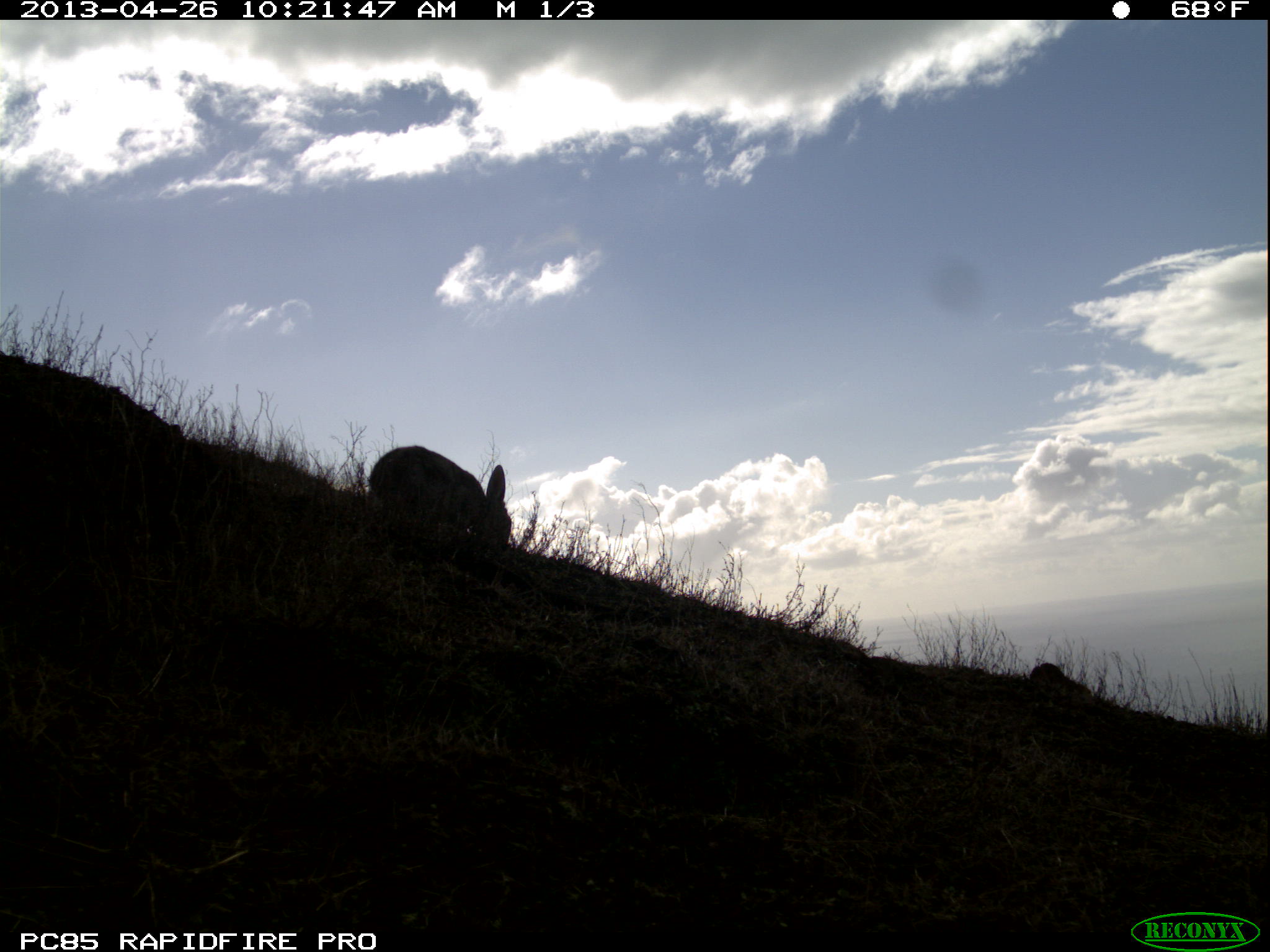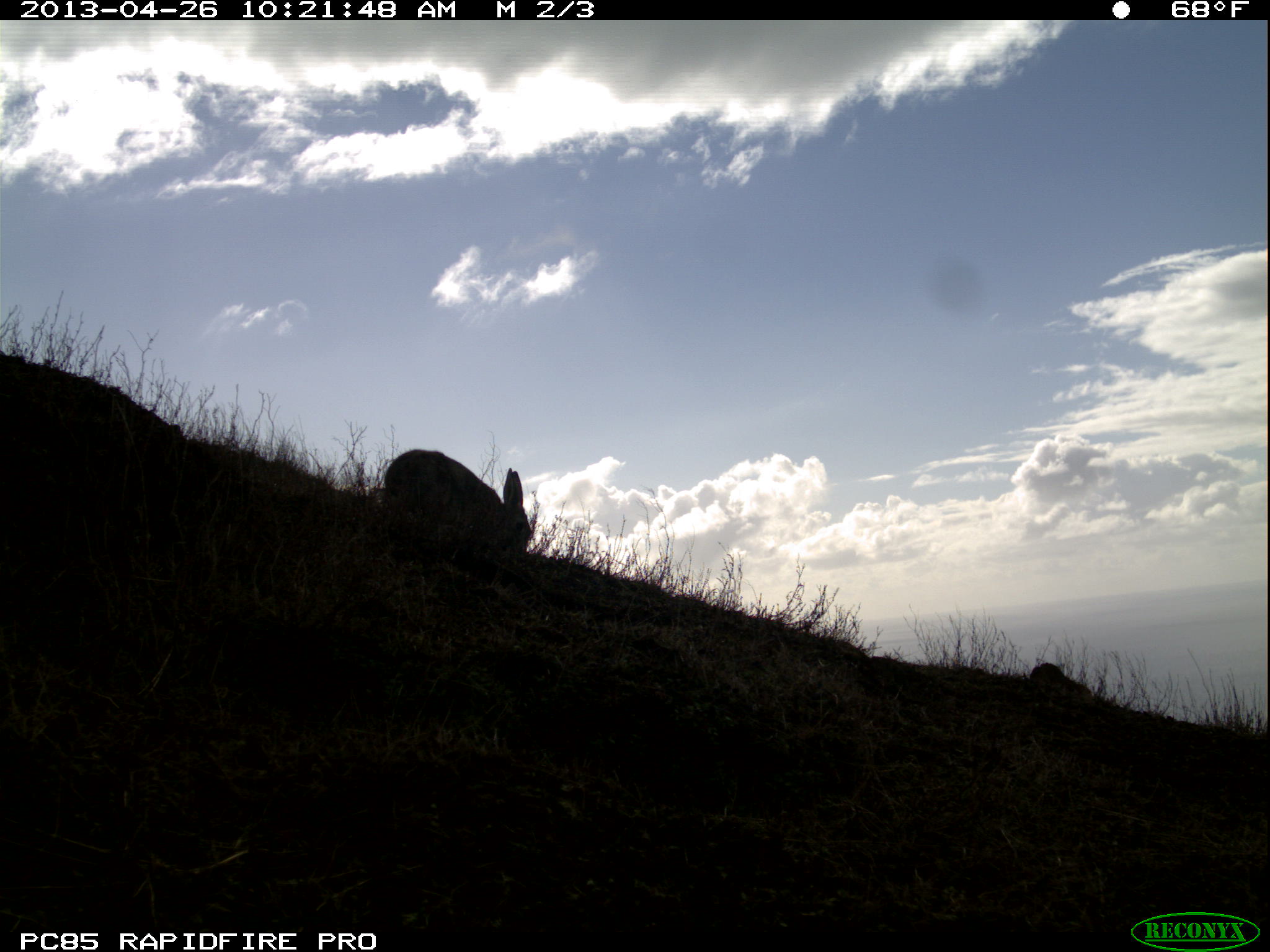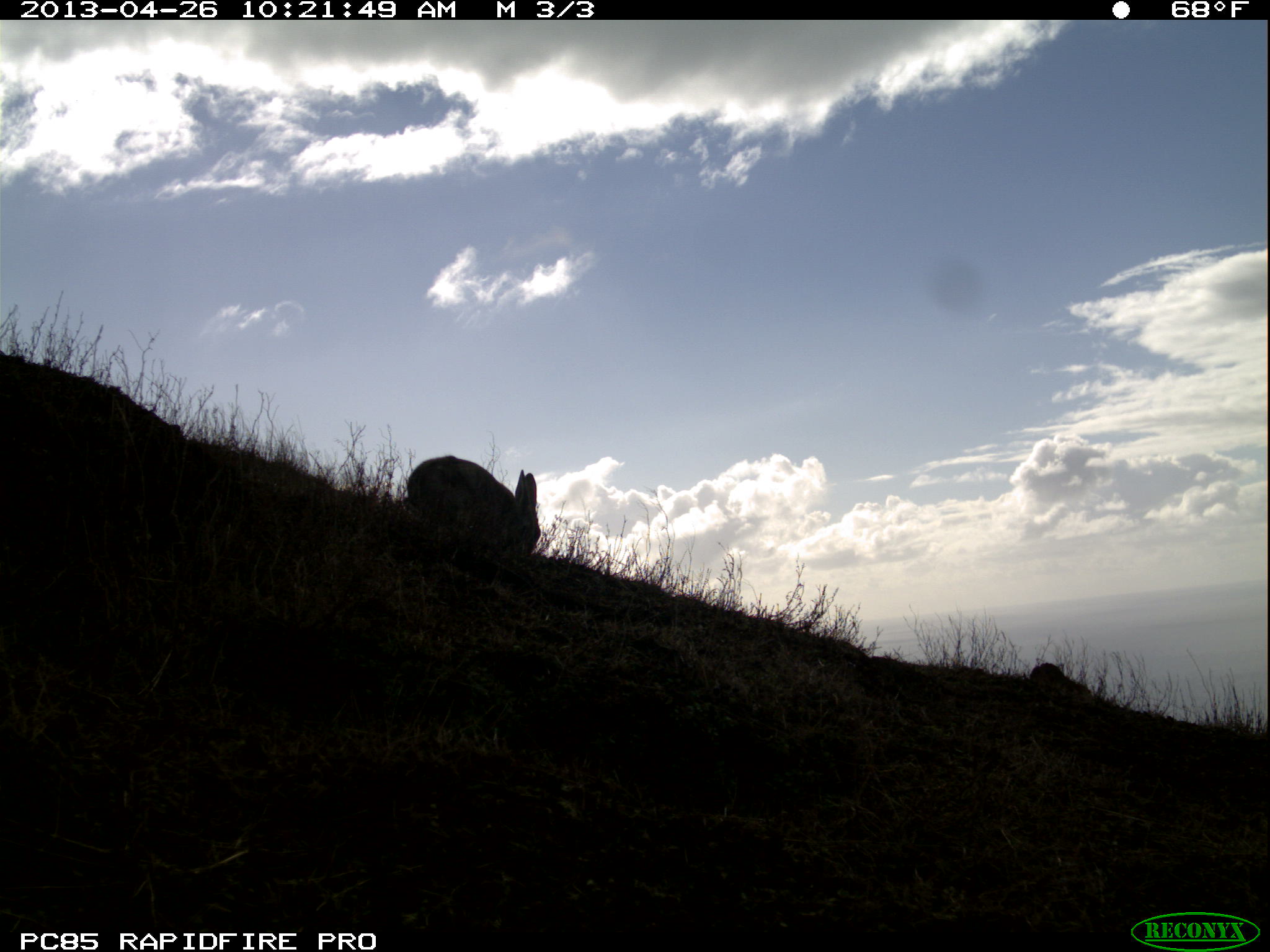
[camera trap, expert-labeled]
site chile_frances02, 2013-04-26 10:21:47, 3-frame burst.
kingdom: Animalia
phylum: Chordata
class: Mammalia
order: Lagomorpha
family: Leporidae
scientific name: Leporidae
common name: rabbits and hares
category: rabbit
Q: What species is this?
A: Rabbit (rabbits and hares) (Leporidae).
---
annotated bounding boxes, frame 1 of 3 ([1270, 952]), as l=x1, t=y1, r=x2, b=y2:
rabbit: l=360, t=443, r=513, b=561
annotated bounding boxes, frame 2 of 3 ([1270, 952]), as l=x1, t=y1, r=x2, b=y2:
rabbit: l=372, t=448, r=531, b=565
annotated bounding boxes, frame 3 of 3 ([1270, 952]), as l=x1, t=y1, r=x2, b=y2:
rabbit: l=396, t=456, r=539, b=570